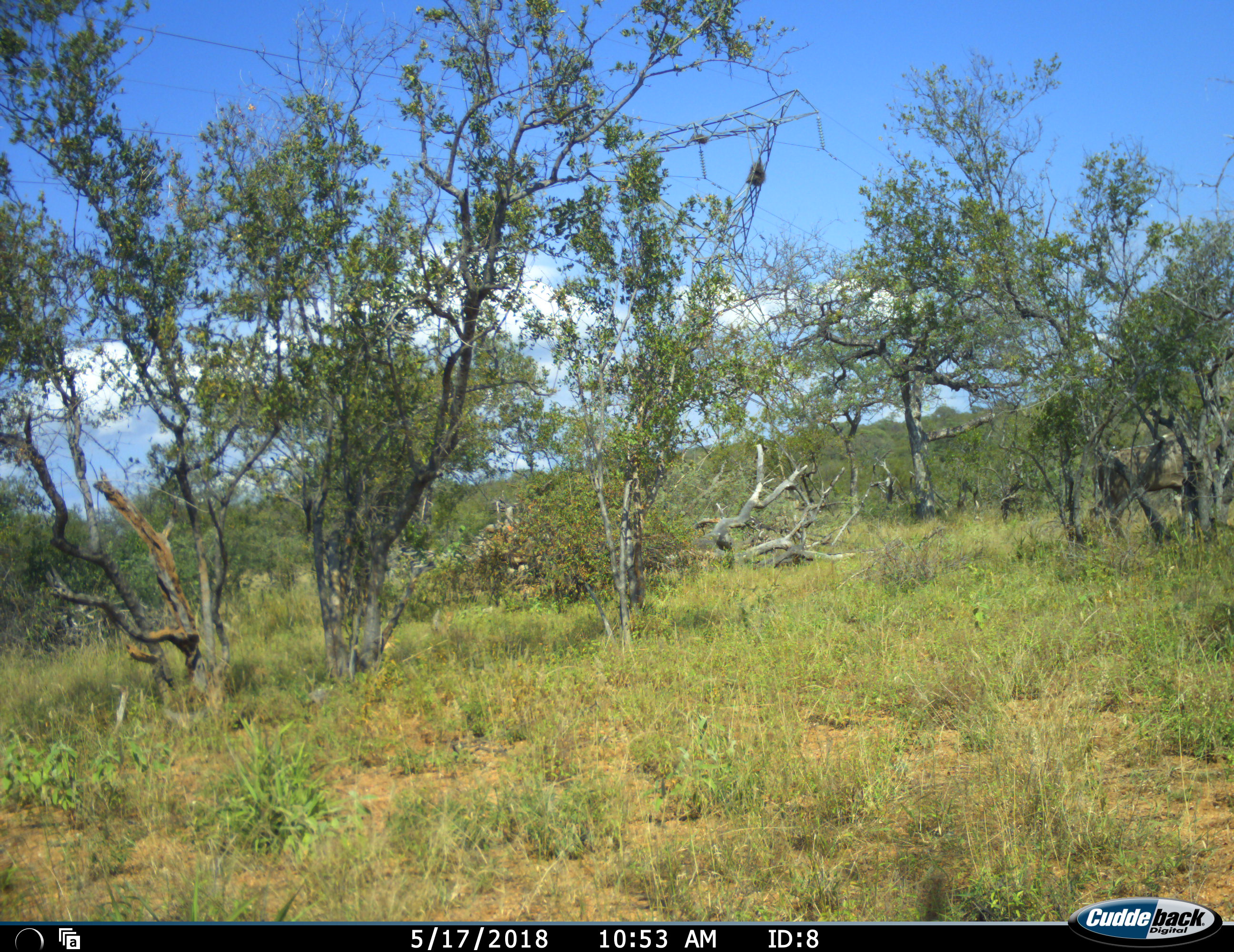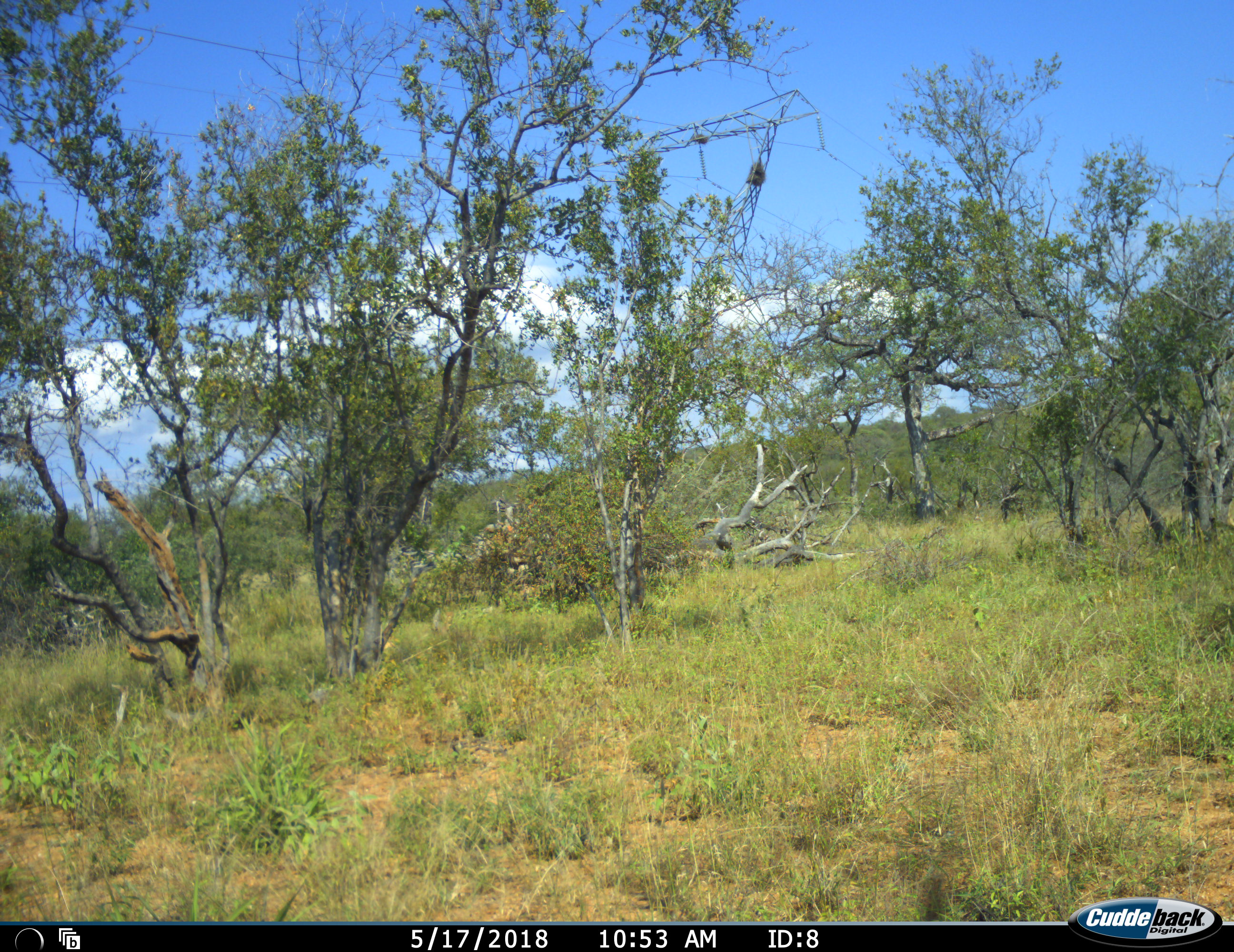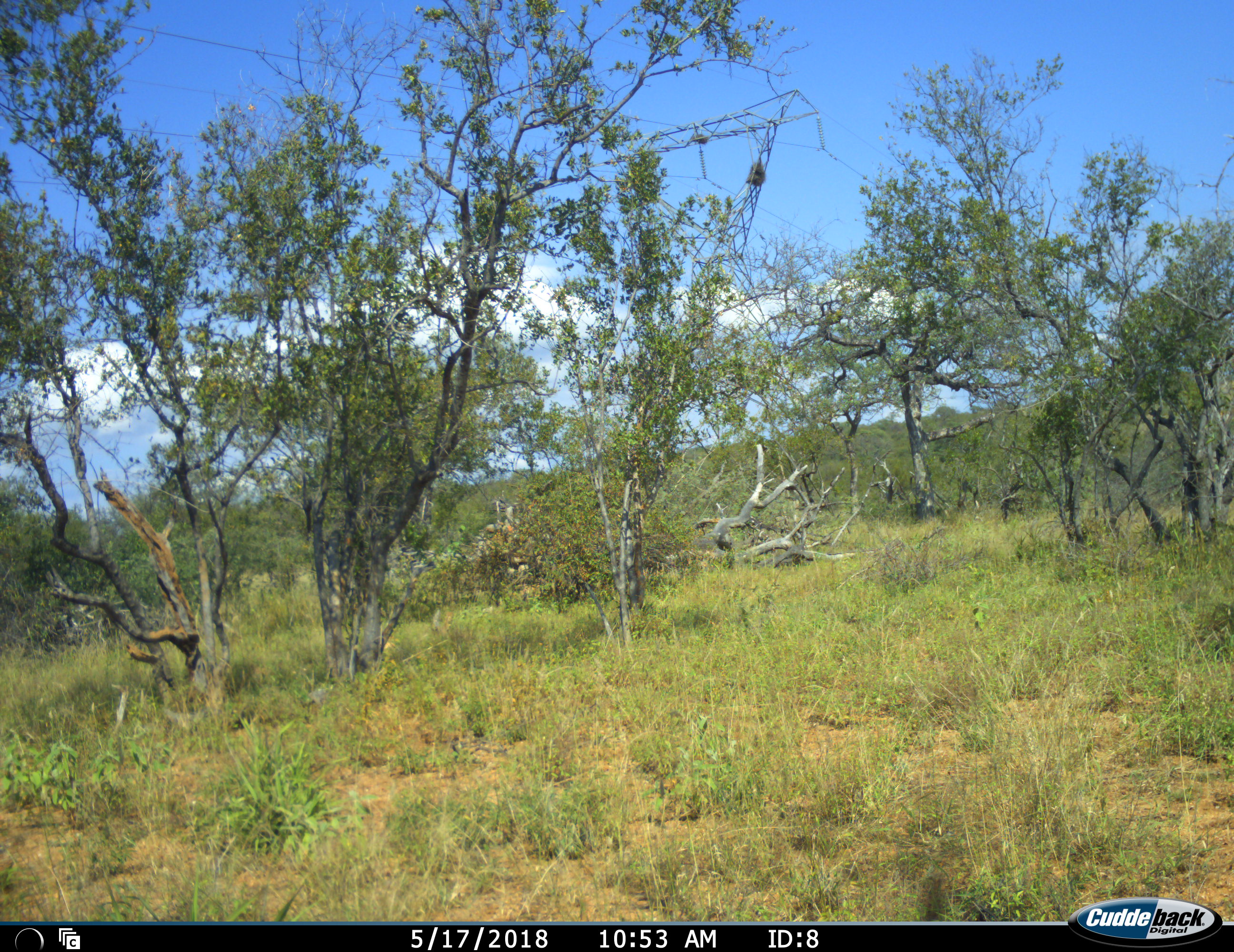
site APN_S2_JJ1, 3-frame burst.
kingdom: Animalia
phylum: Chordata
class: Mammalia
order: Artiodactyla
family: Bovidae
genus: Tragelaphus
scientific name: Tragelaphus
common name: kudu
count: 1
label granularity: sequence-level